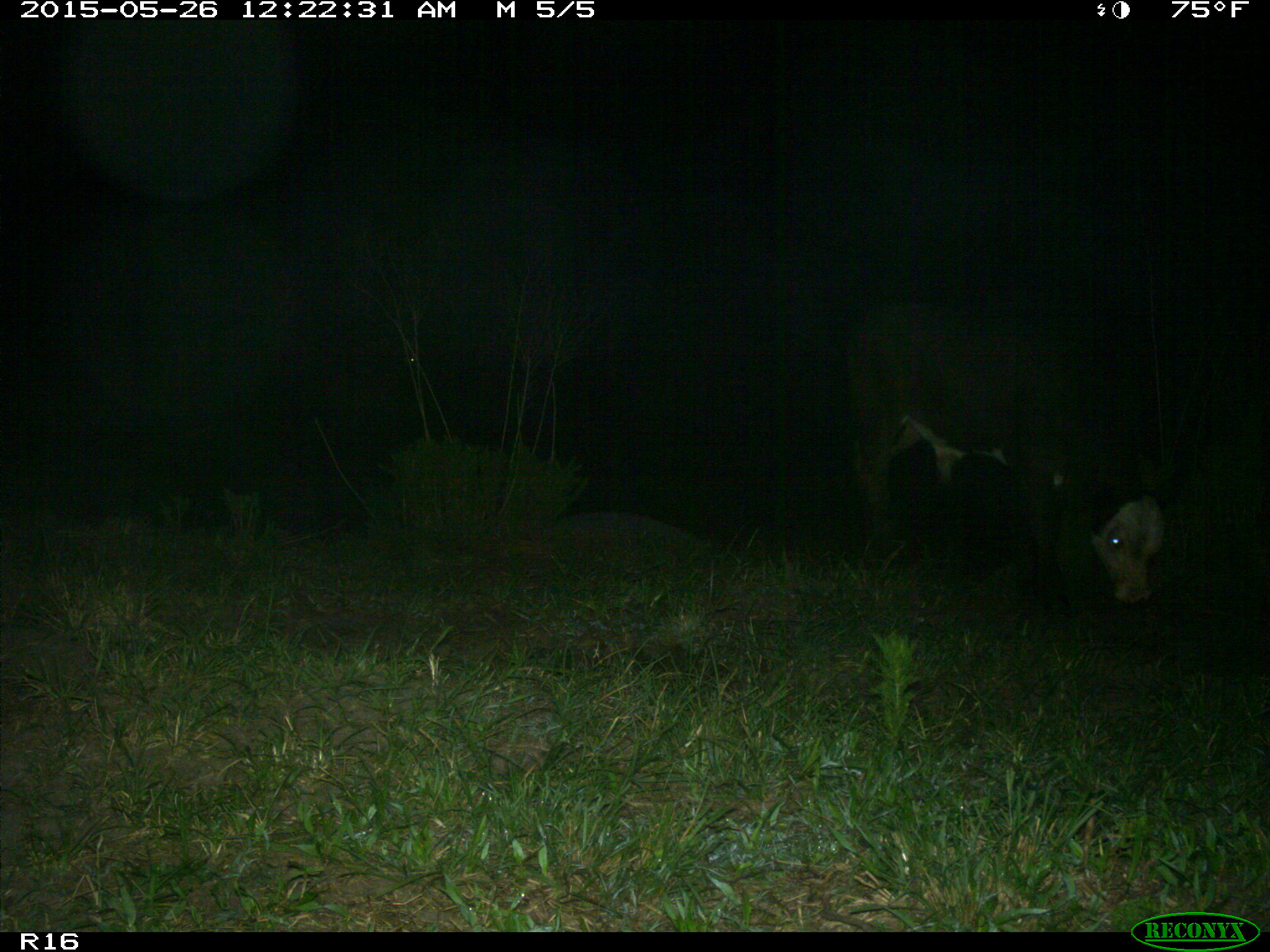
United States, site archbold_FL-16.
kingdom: Animalia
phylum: Chordata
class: Mammalia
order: Artiodactyla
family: Bovidae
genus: Bos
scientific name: Bos taurus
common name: domestic cow